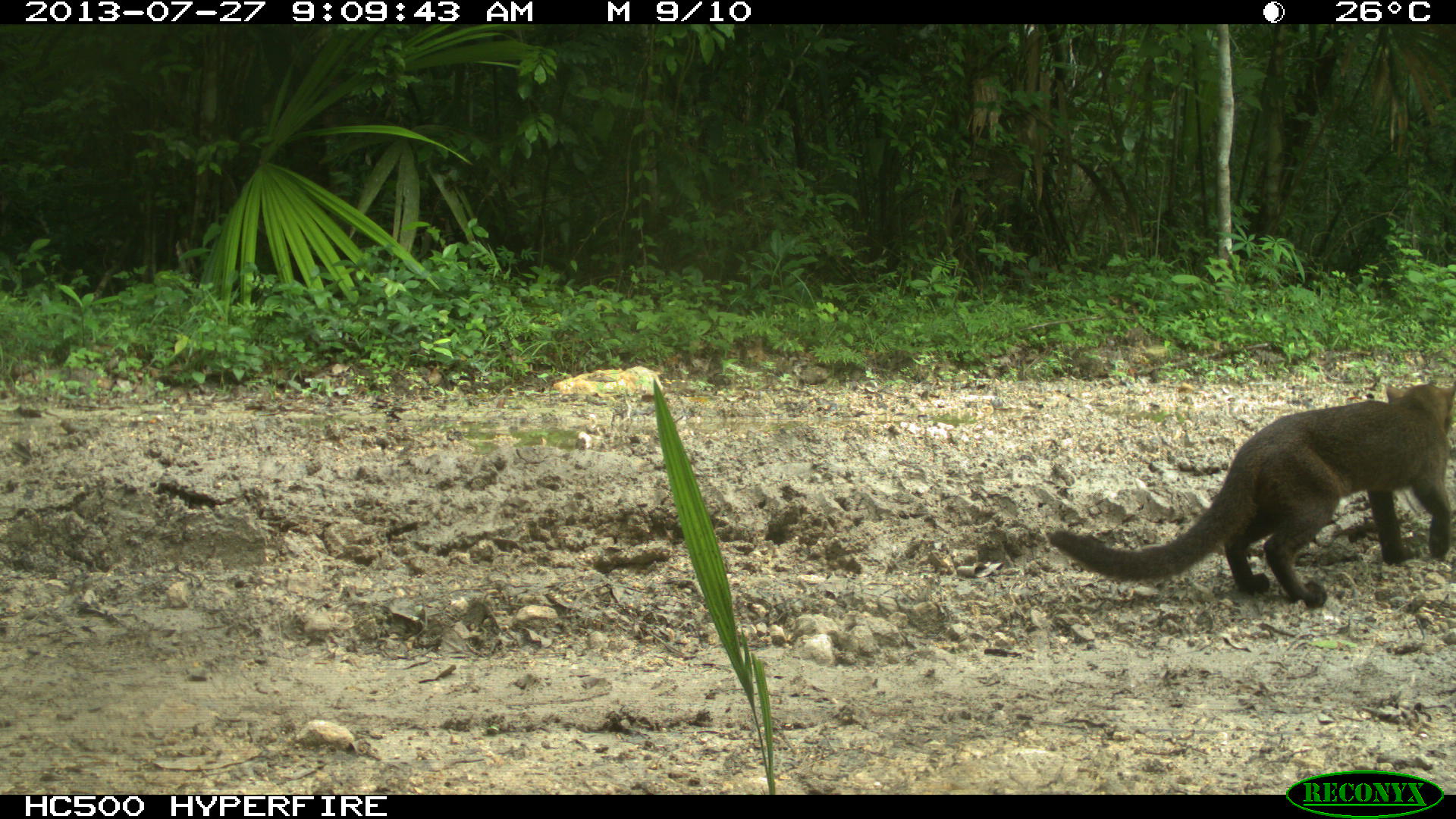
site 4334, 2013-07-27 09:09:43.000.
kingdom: Animalia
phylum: Chordata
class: Mammalia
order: Carnivora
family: Felidae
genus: Herpailurus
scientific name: Herpailurus yagouaroundi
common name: jaguarundi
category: puma yagoroundi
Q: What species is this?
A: Puma yagoroundi (jaguarundi) (Herpailurus yagouaroundi).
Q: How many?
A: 1.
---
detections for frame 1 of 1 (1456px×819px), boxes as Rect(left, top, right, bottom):
puma yagoroundi: Rect(1043, 379, 1456, 608)